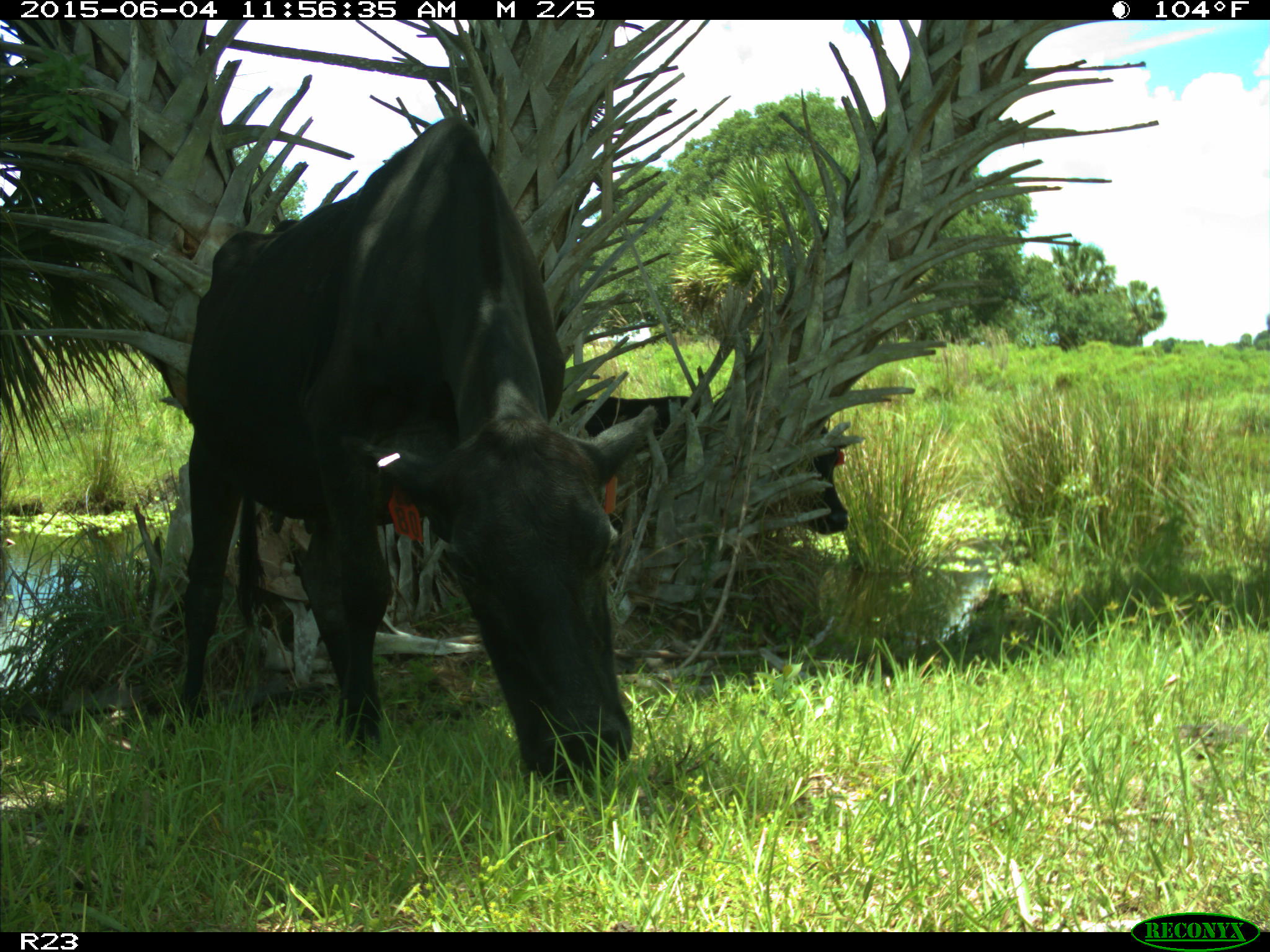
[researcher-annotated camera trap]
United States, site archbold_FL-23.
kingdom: Animalia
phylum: Chordata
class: Mammalia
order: Artiodactyla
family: Bovidae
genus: Bos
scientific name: Bos taurus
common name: domestic cow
Bos taurus (domestic cow).